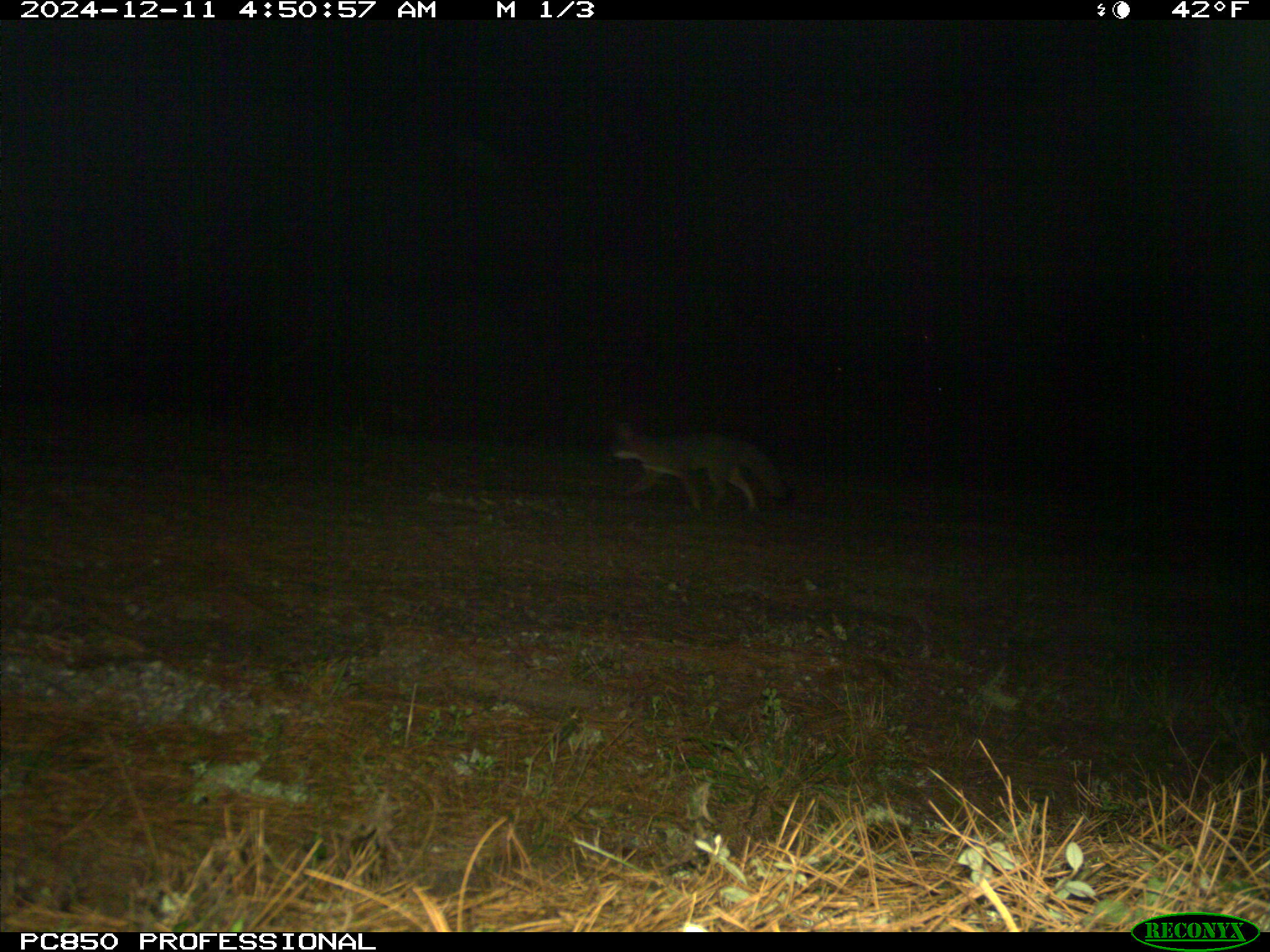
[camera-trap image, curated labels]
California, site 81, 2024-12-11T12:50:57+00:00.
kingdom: Animalia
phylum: Chordata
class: Mammalia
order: Carnivora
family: Canidae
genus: Urocyon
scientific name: Urocyon cinereoargenteus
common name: gray fox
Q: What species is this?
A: Gray fox (Urocyon cinereoargenteus).